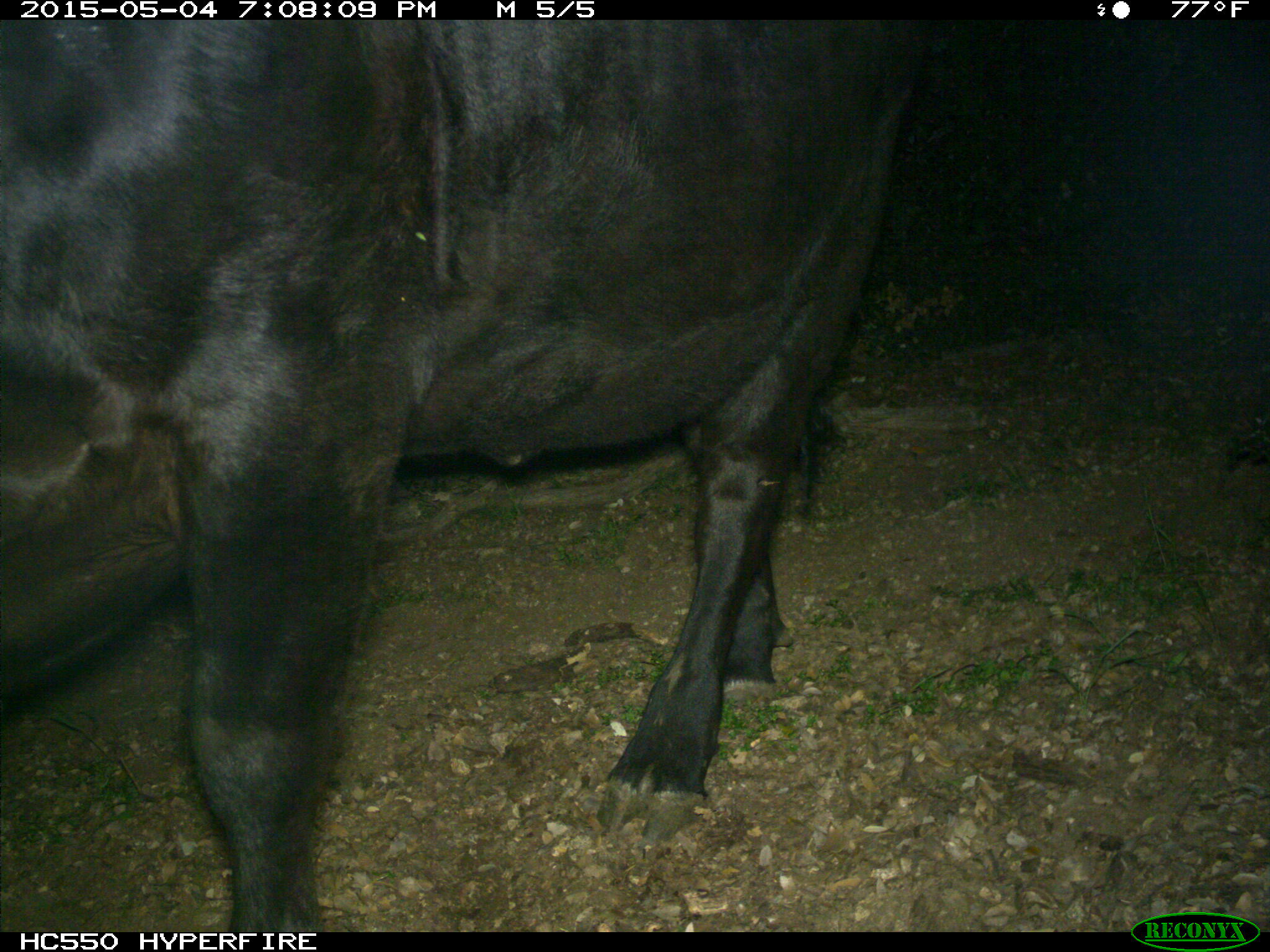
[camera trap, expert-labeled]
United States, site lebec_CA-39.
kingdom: Animalia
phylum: Chordata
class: Mammalia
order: Artiodactyla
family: Bovidae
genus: Bos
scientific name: Bos taurus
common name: domestic cow